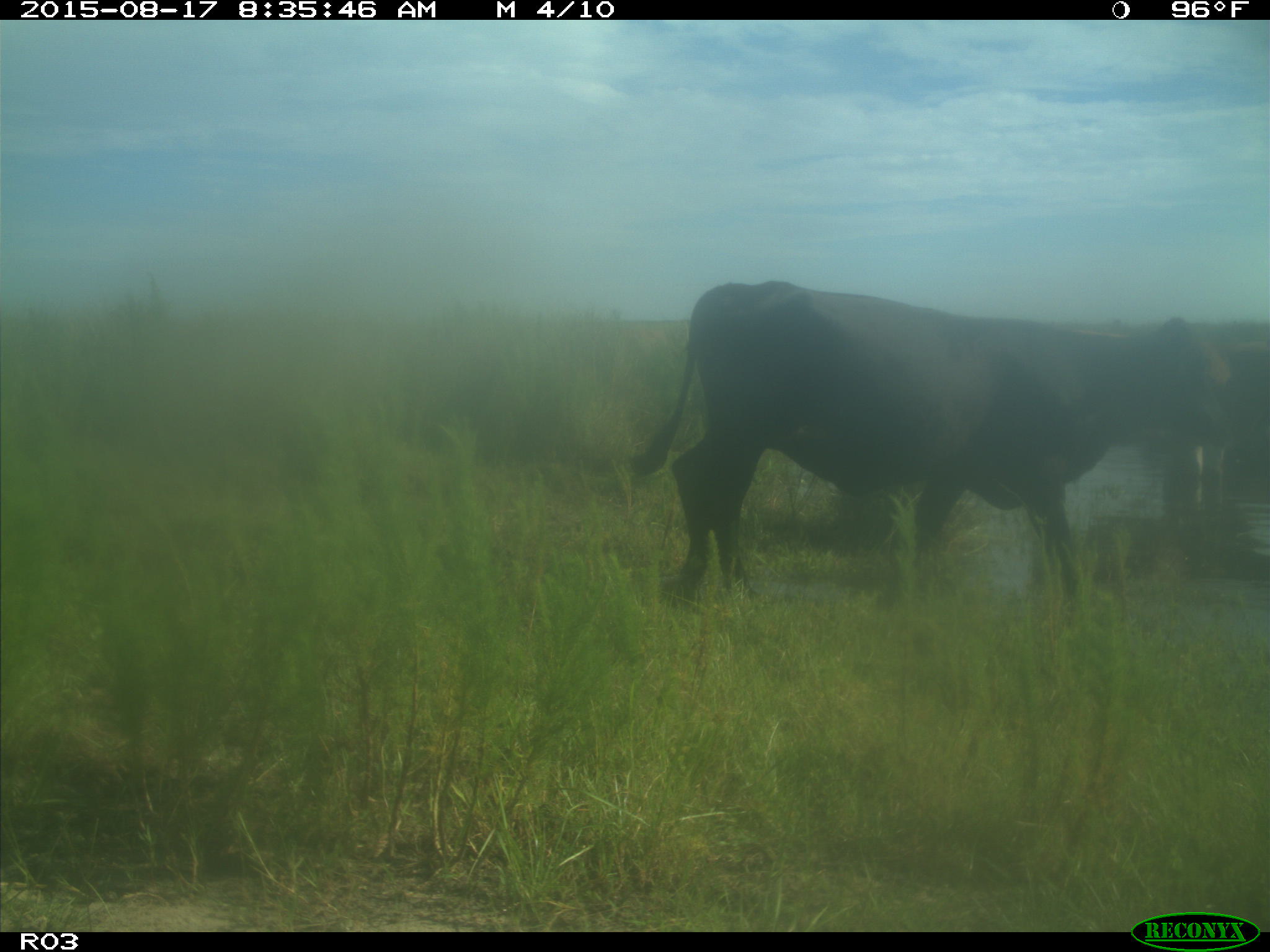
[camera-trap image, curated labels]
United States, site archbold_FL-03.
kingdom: Animalia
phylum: Chordata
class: Mammalia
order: Artiodactyla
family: Bovidae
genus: Bos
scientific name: Bos taurus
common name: domestic cow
Bos taurus (domestic cow).